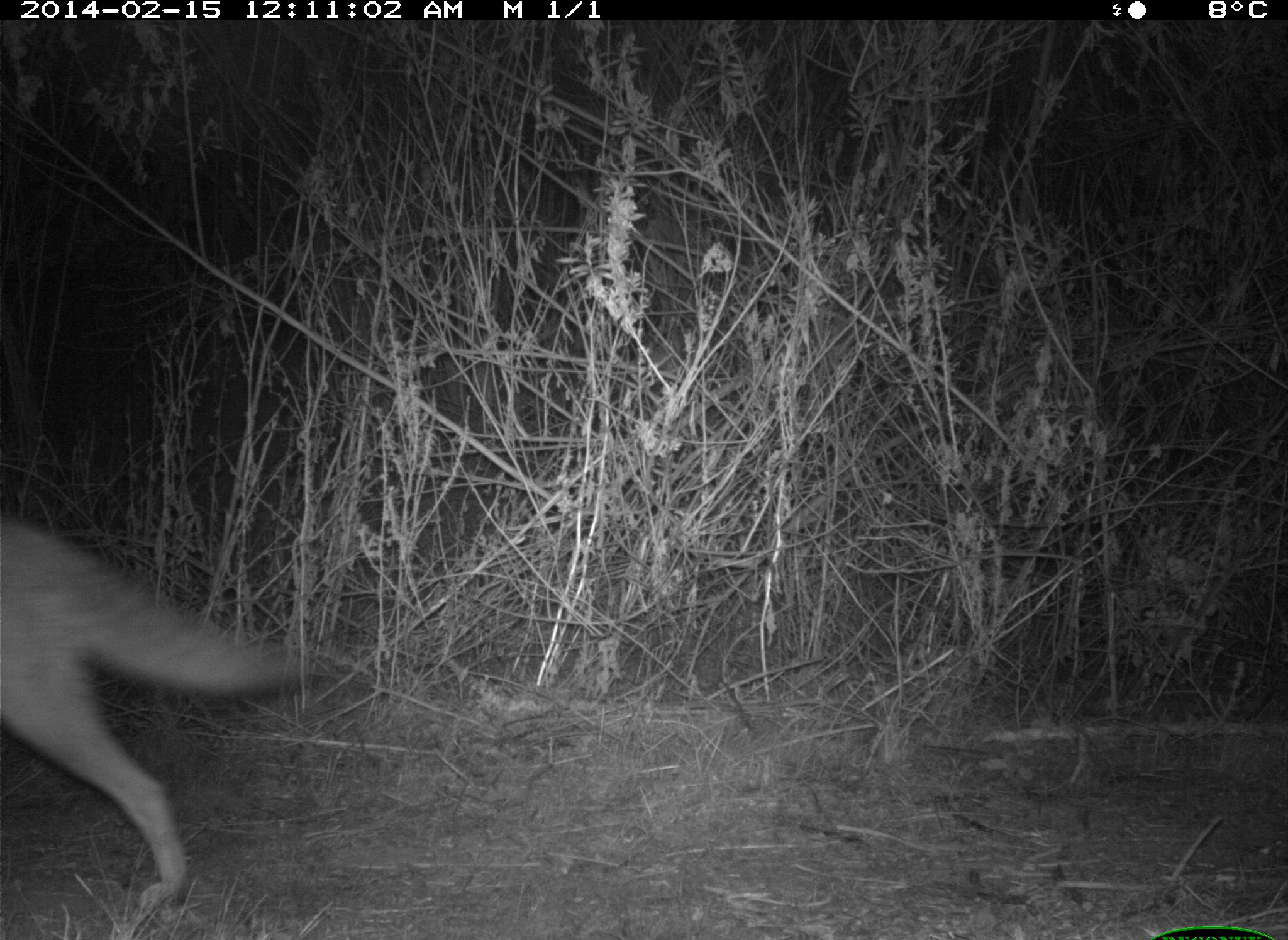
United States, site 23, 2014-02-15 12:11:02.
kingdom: Animalia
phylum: Chordata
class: Mammalia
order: Carnivora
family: Canidae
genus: Canis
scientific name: Canis latrans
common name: coyote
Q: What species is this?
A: Coyote (Canis latrans).